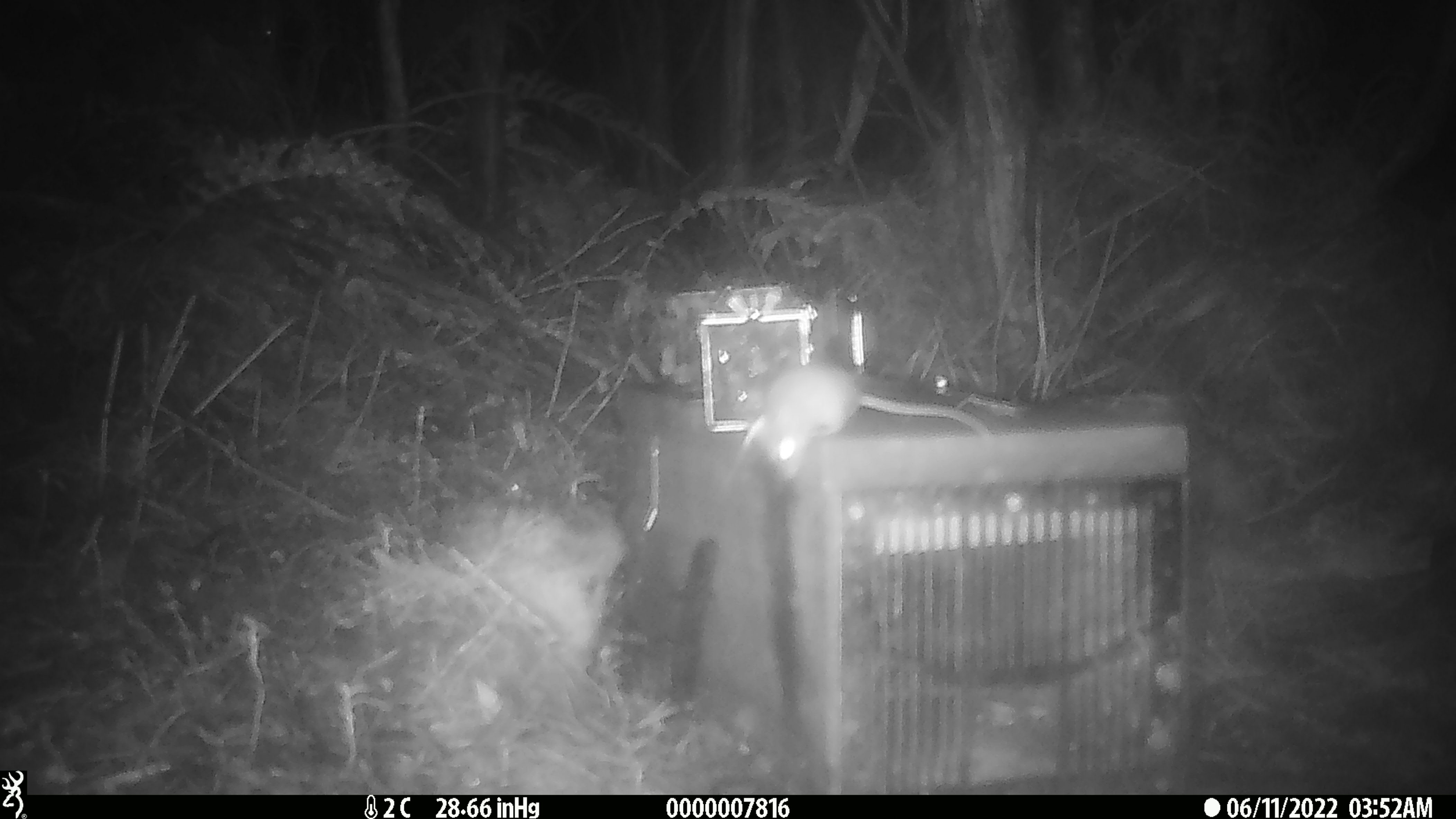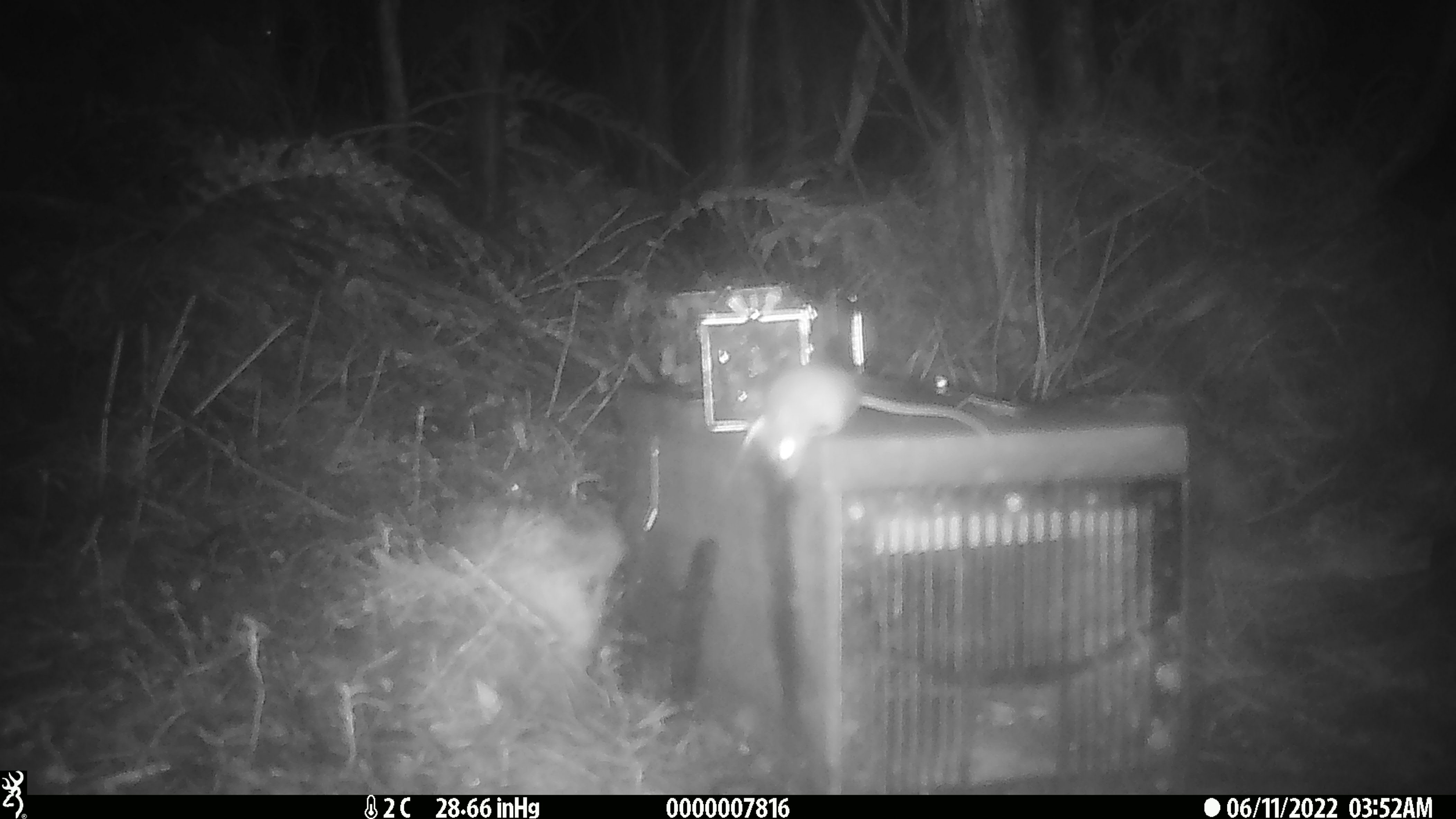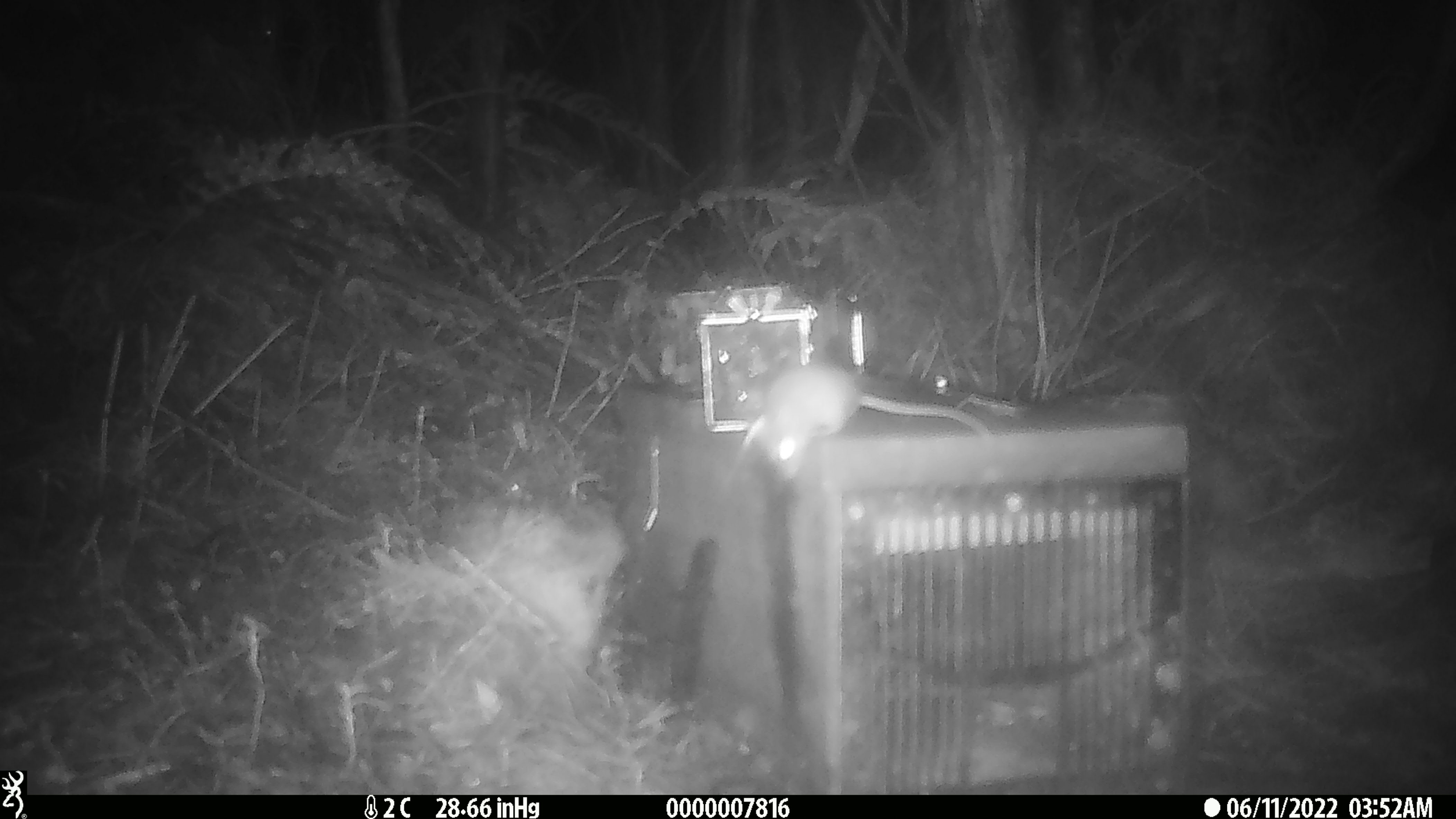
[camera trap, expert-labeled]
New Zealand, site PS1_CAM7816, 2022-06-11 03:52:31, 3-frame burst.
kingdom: Animalia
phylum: Chordata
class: Mammalia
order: Rodentia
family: Muridae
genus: Mus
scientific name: Mus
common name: mouse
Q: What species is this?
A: Mouse (Mus).